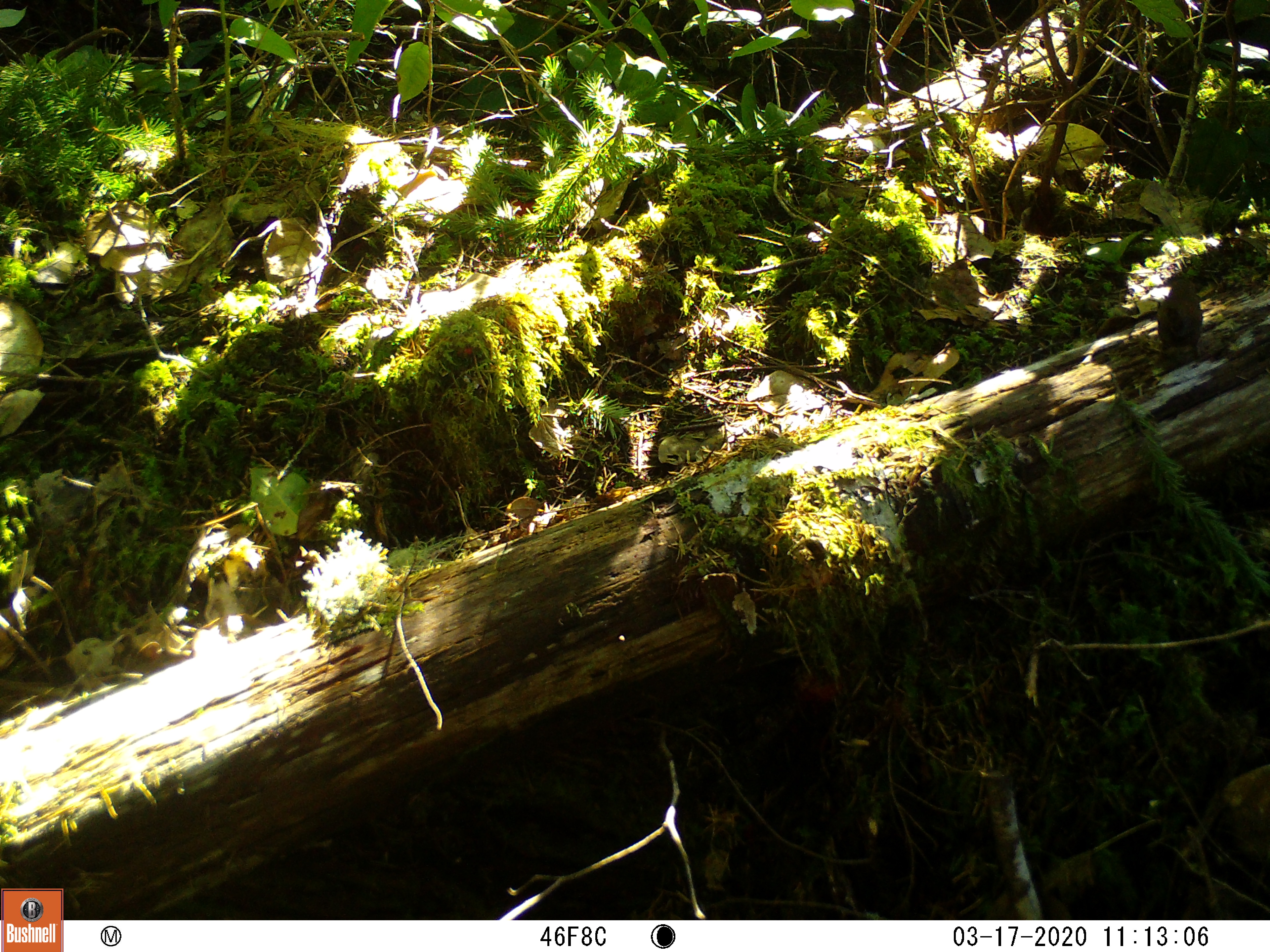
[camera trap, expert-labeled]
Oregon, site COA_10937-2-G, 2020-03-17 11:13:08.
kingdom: Animalia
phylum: Chordata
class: Aves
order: Passeriformes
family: Turdidae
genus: Catharus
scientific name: Catharus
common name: brown thrushes and nightingale-thrushes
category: catharus species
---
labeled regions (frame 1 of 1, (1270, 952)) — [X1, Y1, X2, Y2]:
catharus species: [1151, 274, 1204, 364]